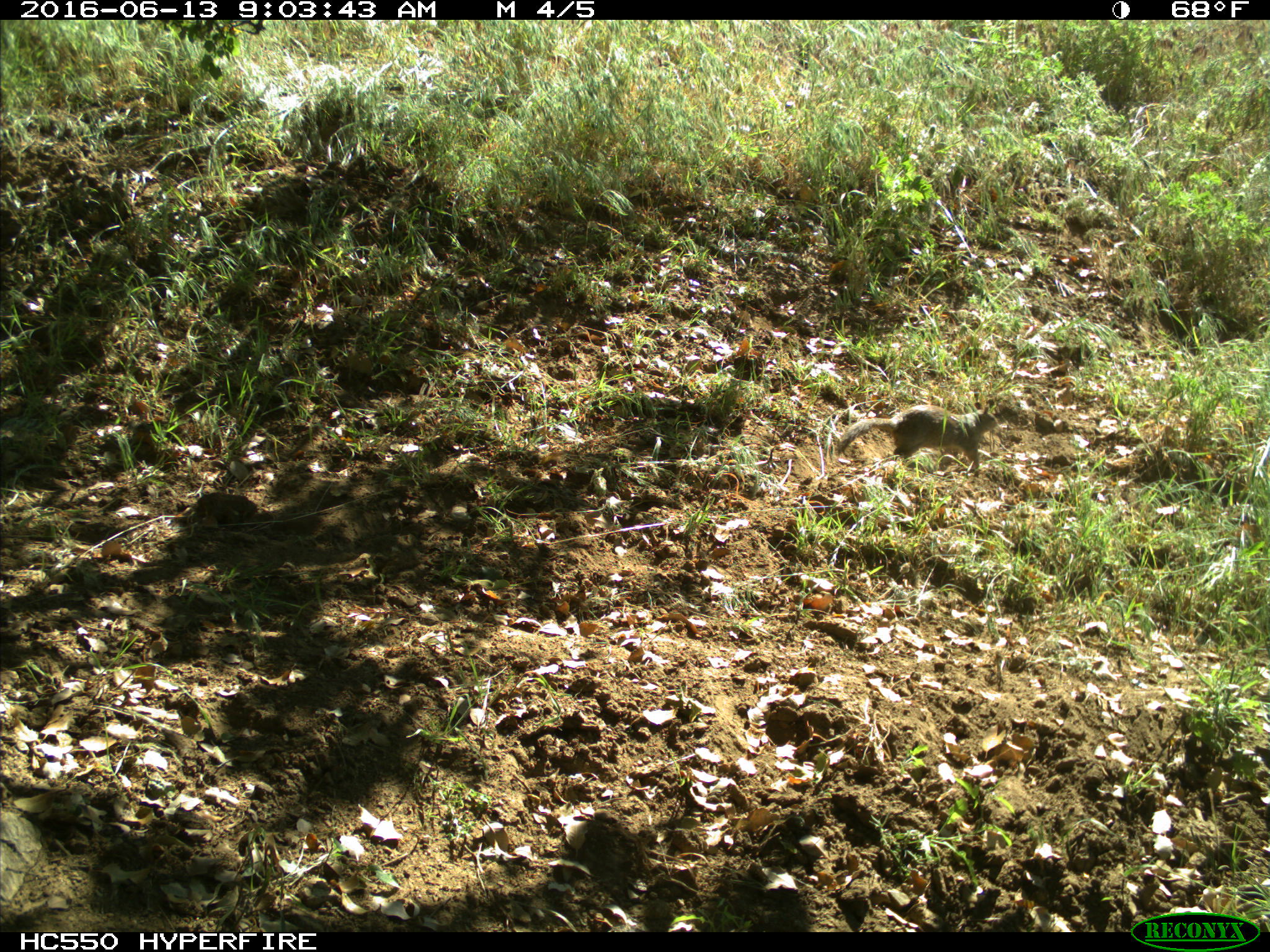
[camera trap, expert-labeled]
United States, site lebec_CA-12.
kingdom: Animalia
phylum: Chordata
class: Mammalia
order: Rodentia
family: Sciuridae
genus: Otospermophilus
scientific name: Otospermophilus beecheyi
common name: california ground squirrel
Otospermophilus beecheyi (california ground squirrel).